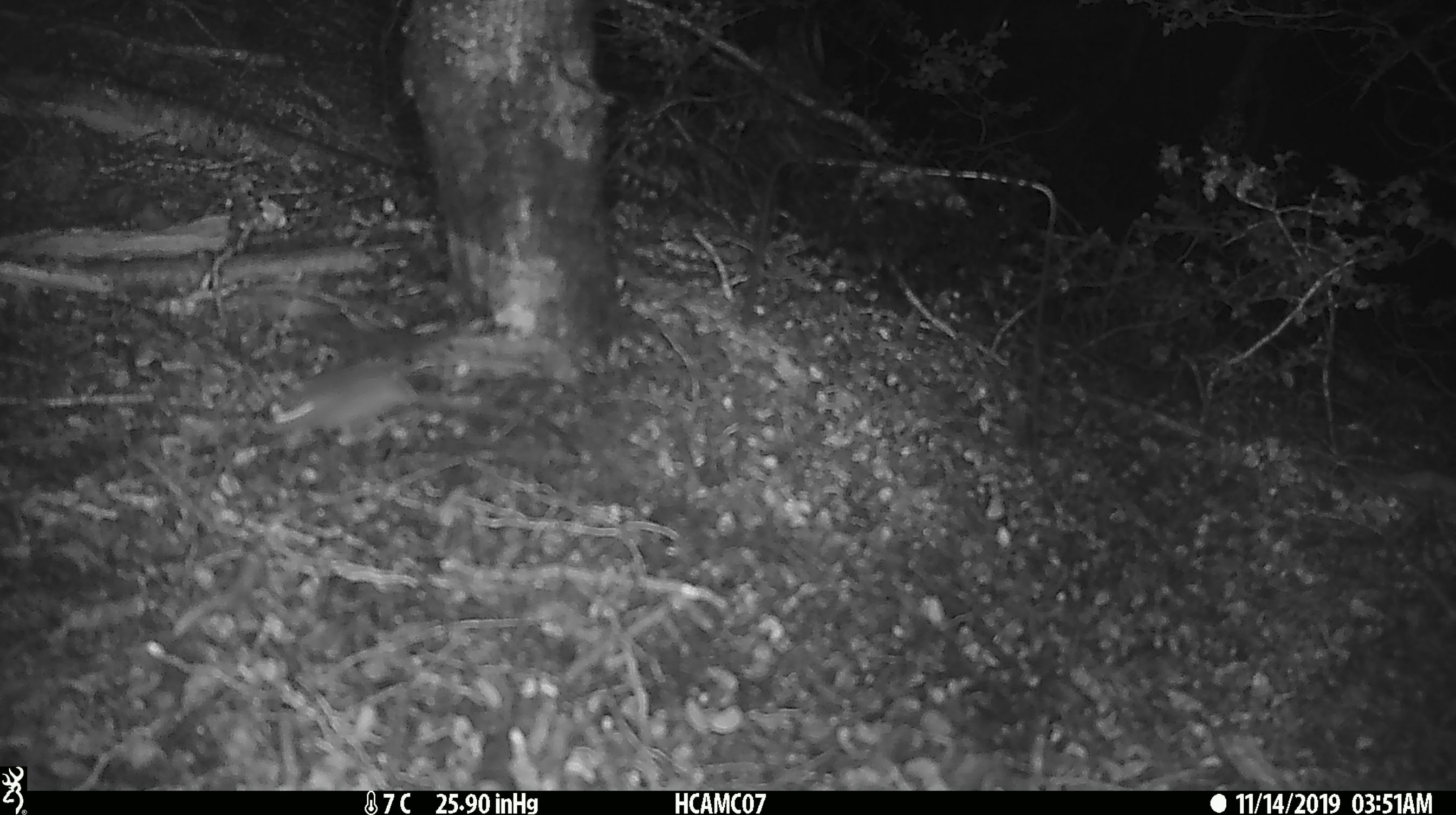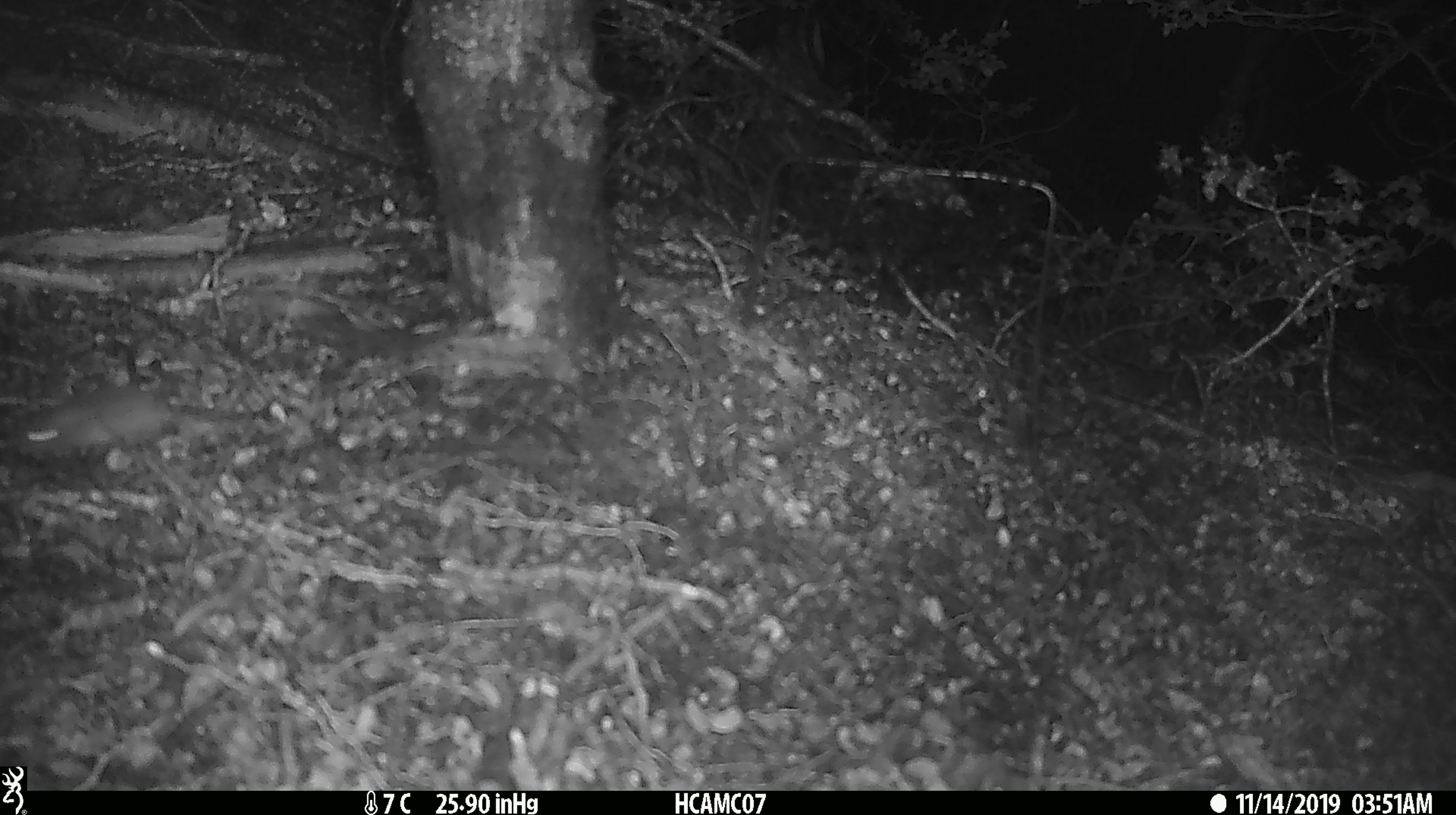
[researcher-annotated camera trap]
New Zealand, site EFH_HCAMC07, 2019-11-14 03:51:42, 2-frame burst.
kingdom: Animalia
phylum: Chordata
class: Mammalia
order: Rodentia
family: Muridae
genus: Mus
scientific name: Mus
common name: mouse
Mouse (Mus).